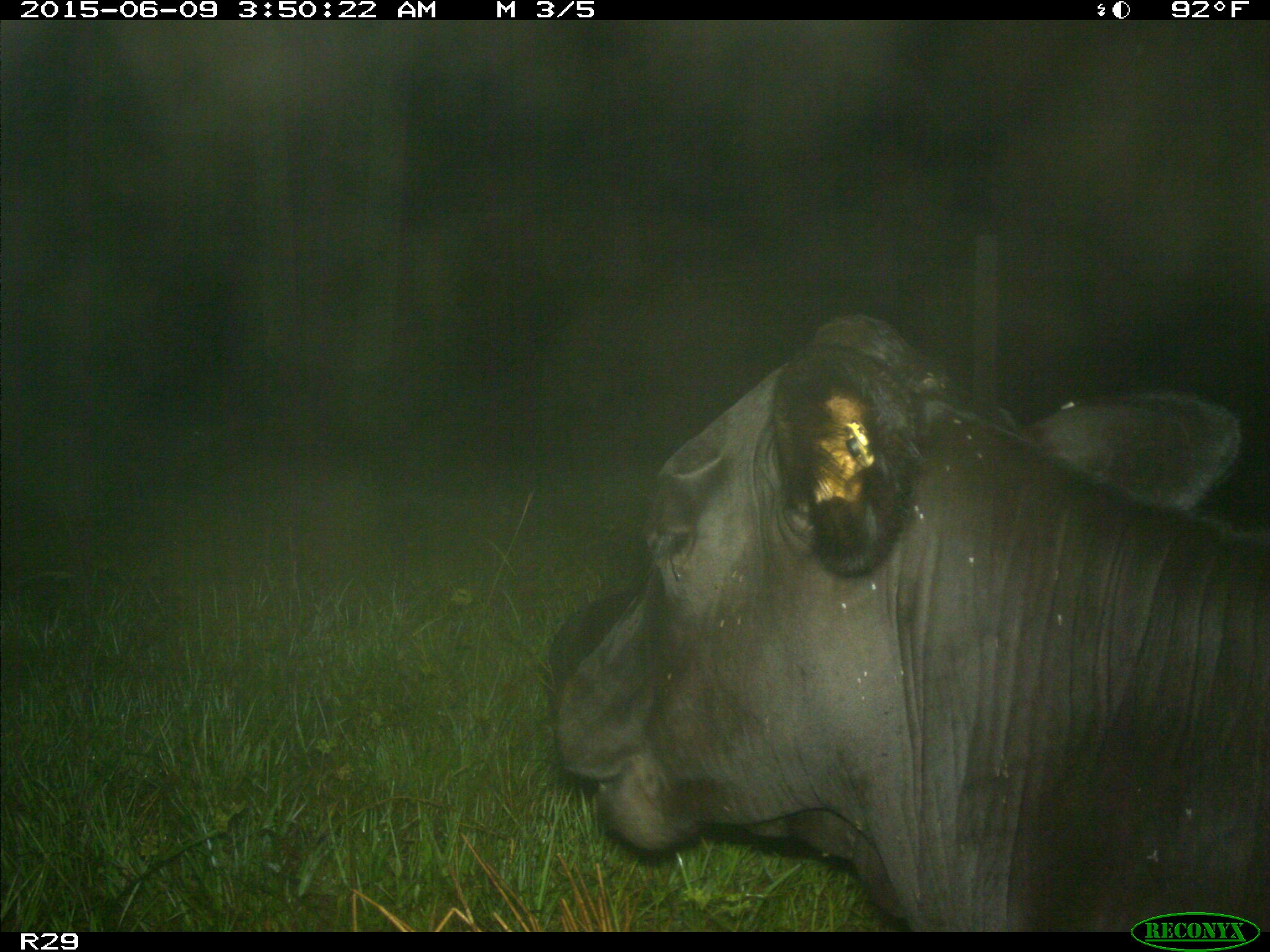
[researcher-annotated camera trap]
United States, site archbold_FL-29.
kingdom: Animalia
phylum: Chordata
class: Mammalia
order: Artiodactyla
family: Bovidae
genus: Bos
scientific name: Bos taurus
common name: domestic cow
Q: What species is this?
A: Bos taurus (domestic cow).